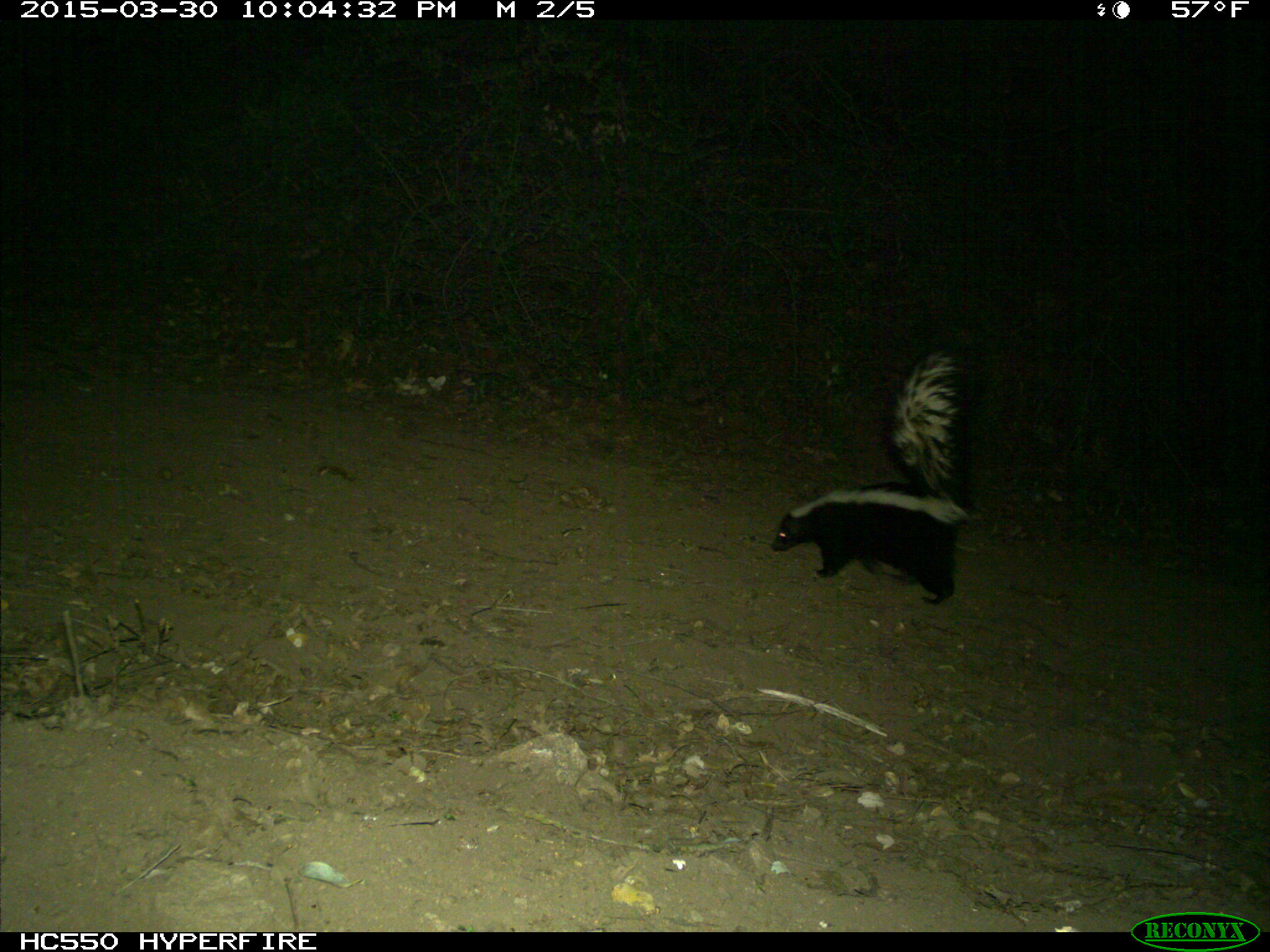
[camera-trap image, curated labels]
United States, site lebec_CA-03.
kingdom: Animalia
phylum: Chordata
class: Mammalia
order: Carnivora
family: Mephitidae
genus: Mephitis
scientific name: Mephitis mephitis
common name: striped skunk